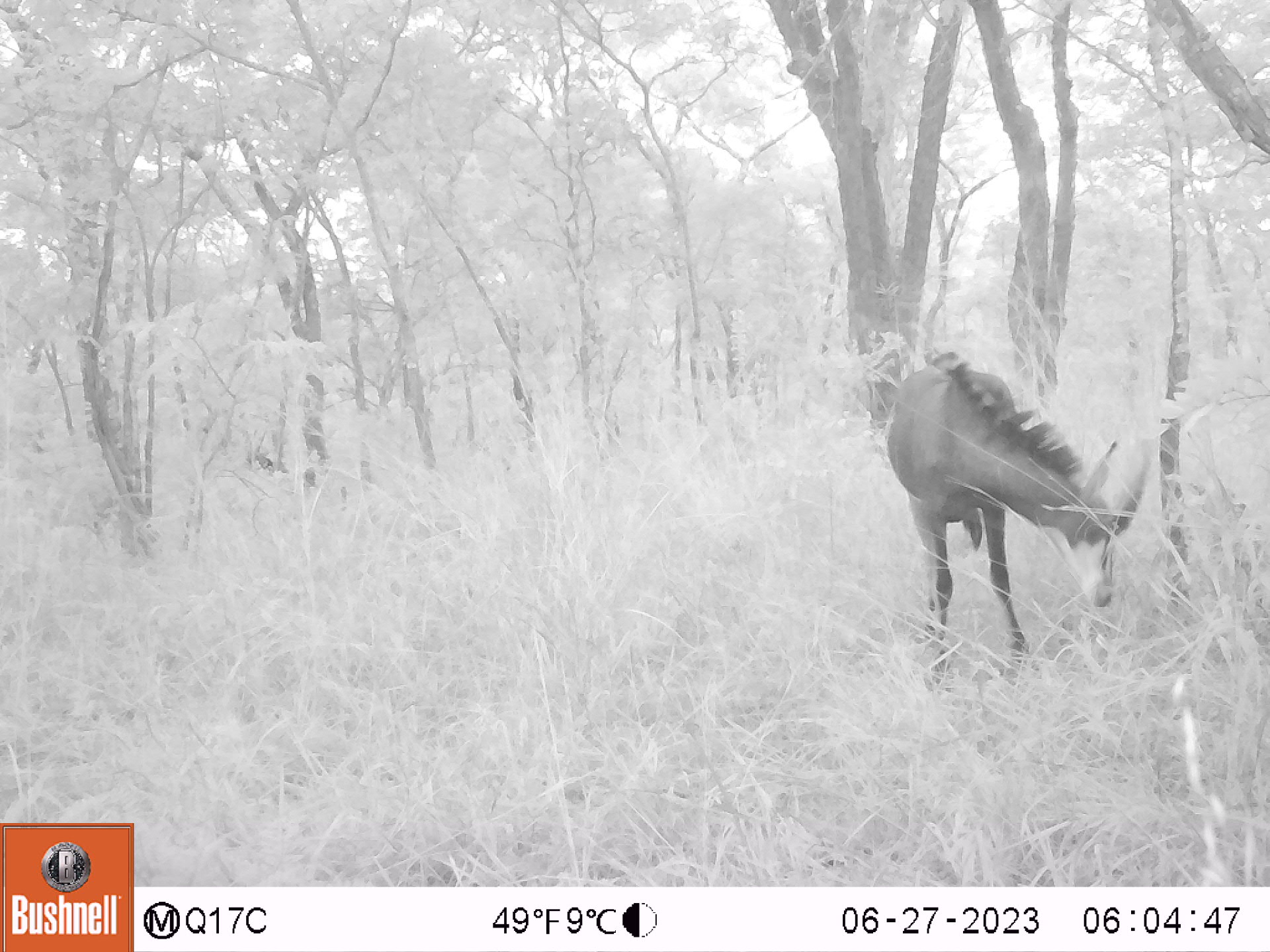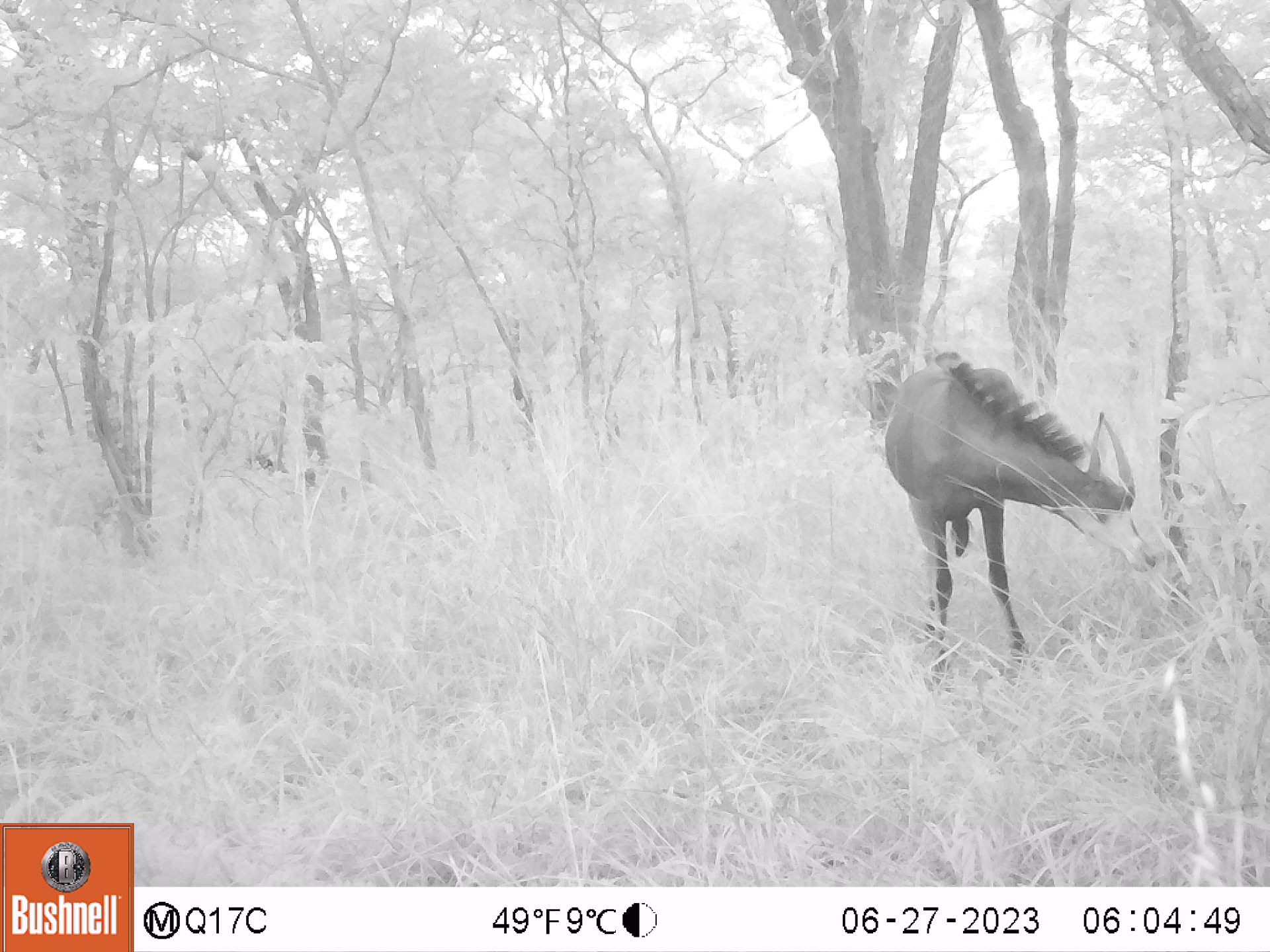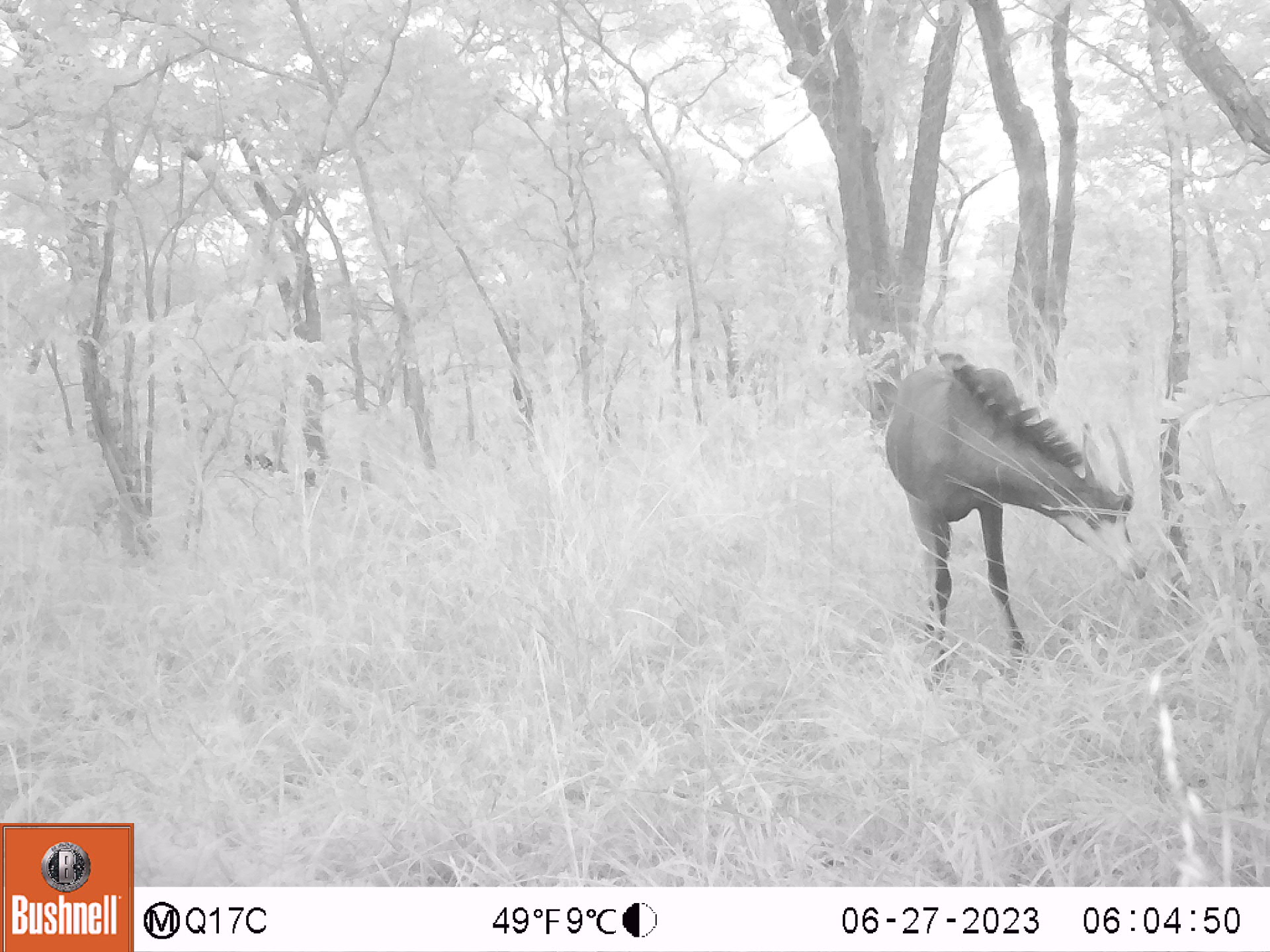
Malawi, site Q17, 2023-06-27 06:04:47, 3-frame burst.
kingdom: Animalia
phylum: Chordata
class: Mammalia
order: Artiodactyla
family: Bovidae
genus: Hippotragus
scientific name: Hippotragus niger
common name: sable antelope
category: sable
Sable (sable antelope) (Hippotragus niger), count 1.